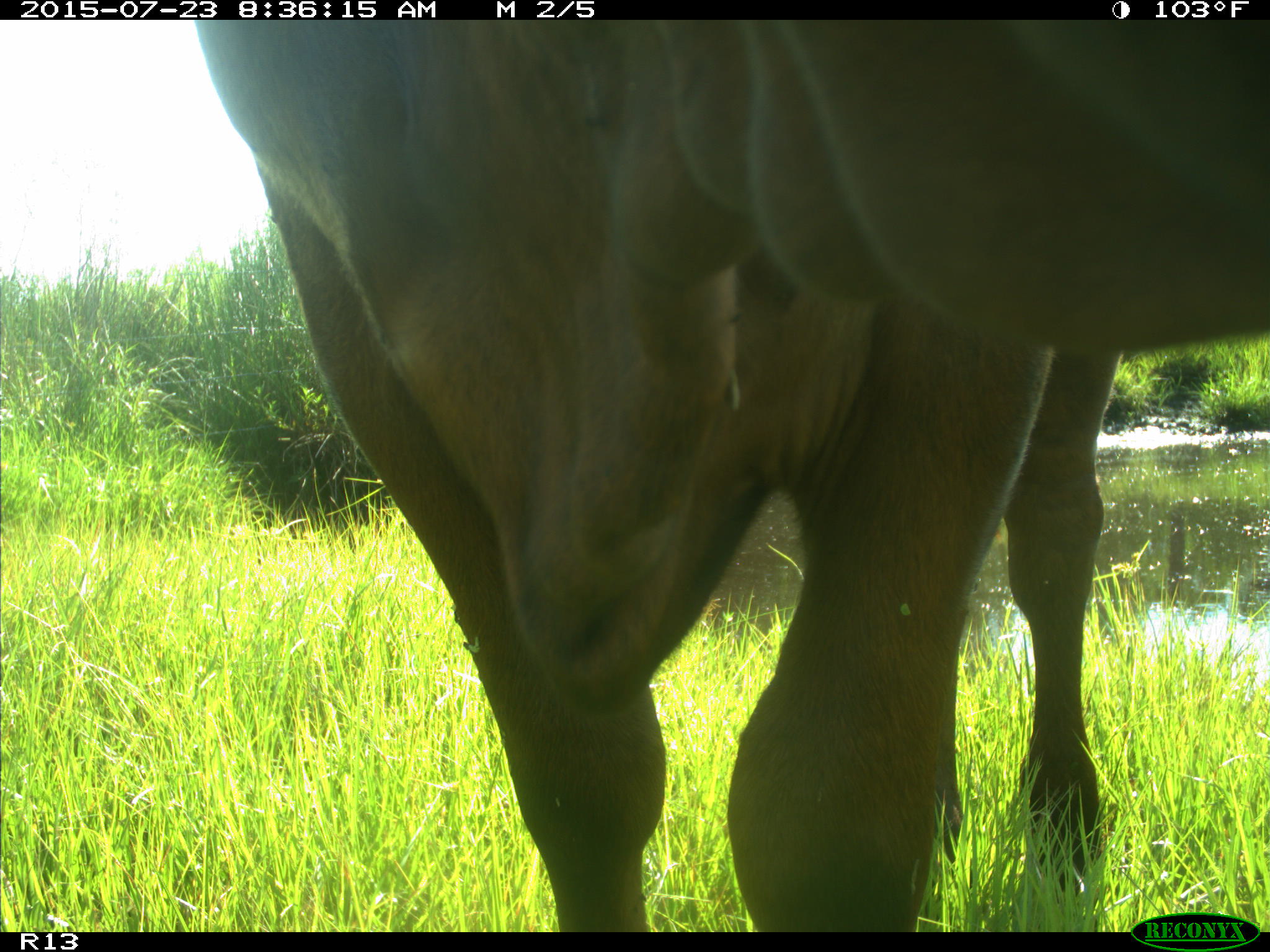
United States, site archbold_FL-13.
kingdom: Animalia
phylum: Chordata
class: Mammalia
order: Artiodactyla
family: Bovidae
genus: Bos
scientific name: Bos taurus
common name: domestic cow